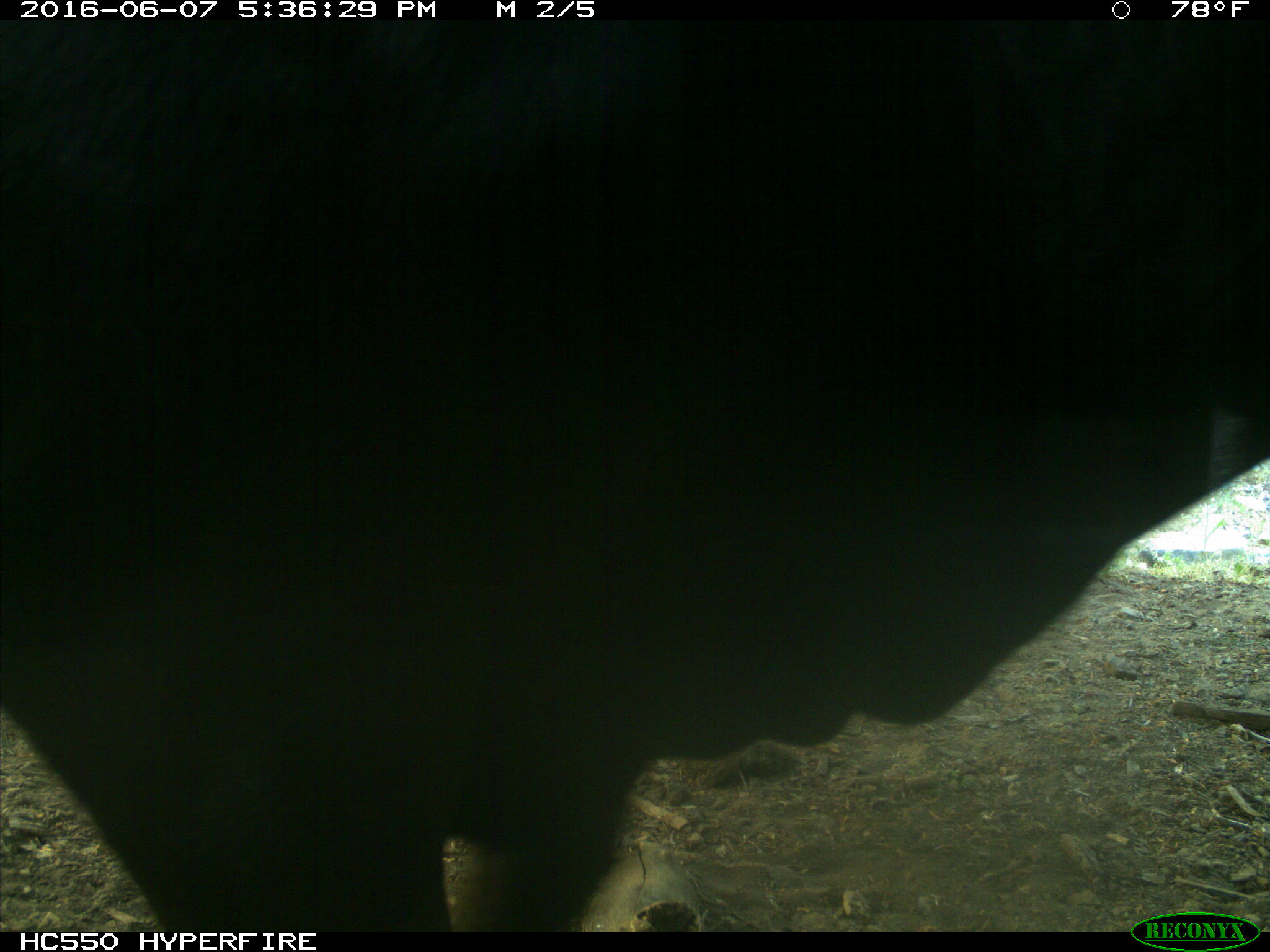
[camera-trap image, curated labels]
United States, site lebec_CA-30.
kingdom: Animalia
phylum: Chordata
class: Mammalia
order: Artiodactyla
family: Bovidae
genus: Bos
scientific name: Bos taurus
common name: domestic cow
Bos taurus (domestic cow).